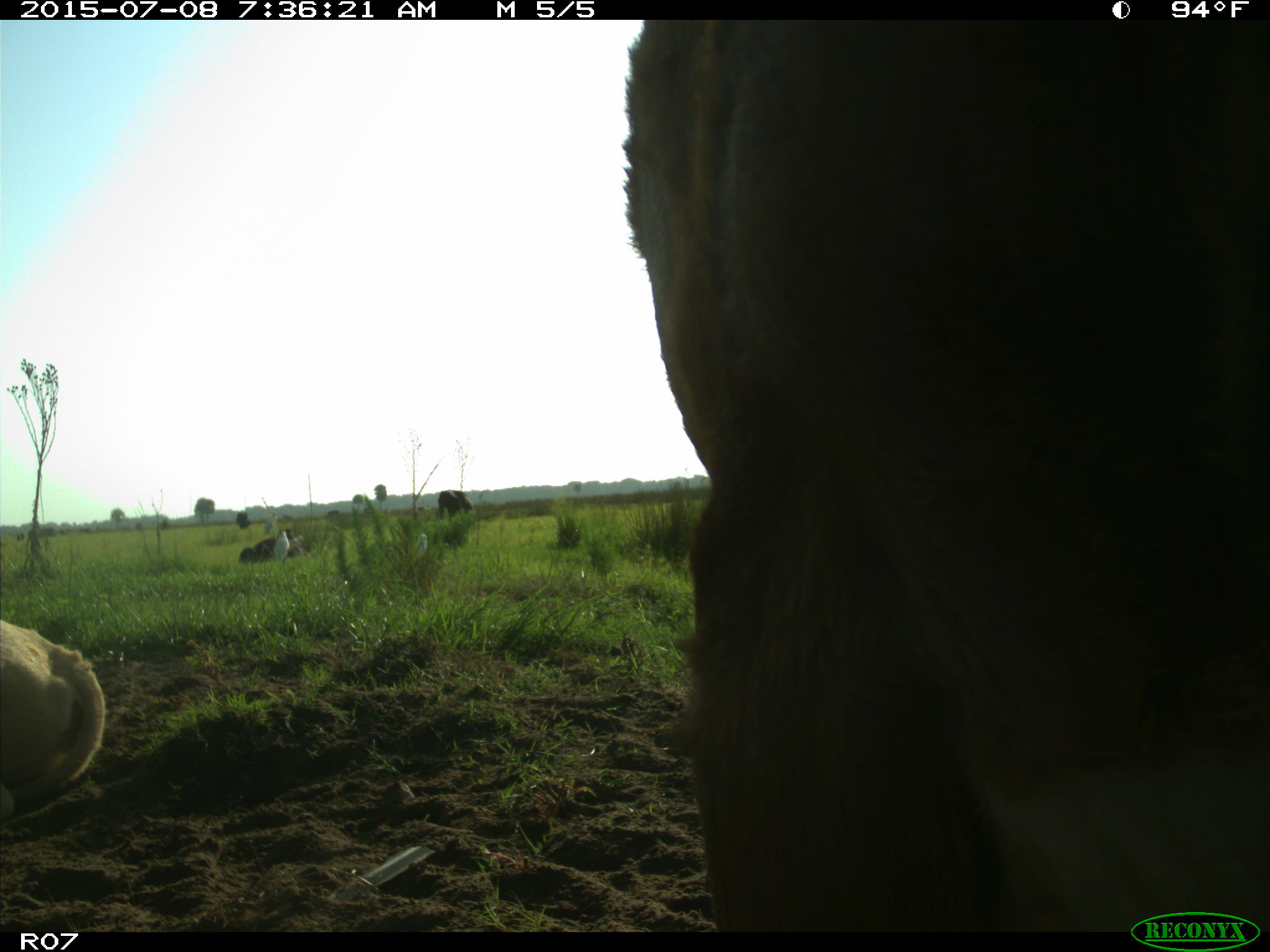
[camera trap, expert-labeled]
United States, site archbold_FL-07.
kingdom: Animalia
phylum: Chordata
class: Mammalia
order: Artiodactyla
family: Bovidae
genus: Bos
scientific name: Bos taurus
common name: domestic cow